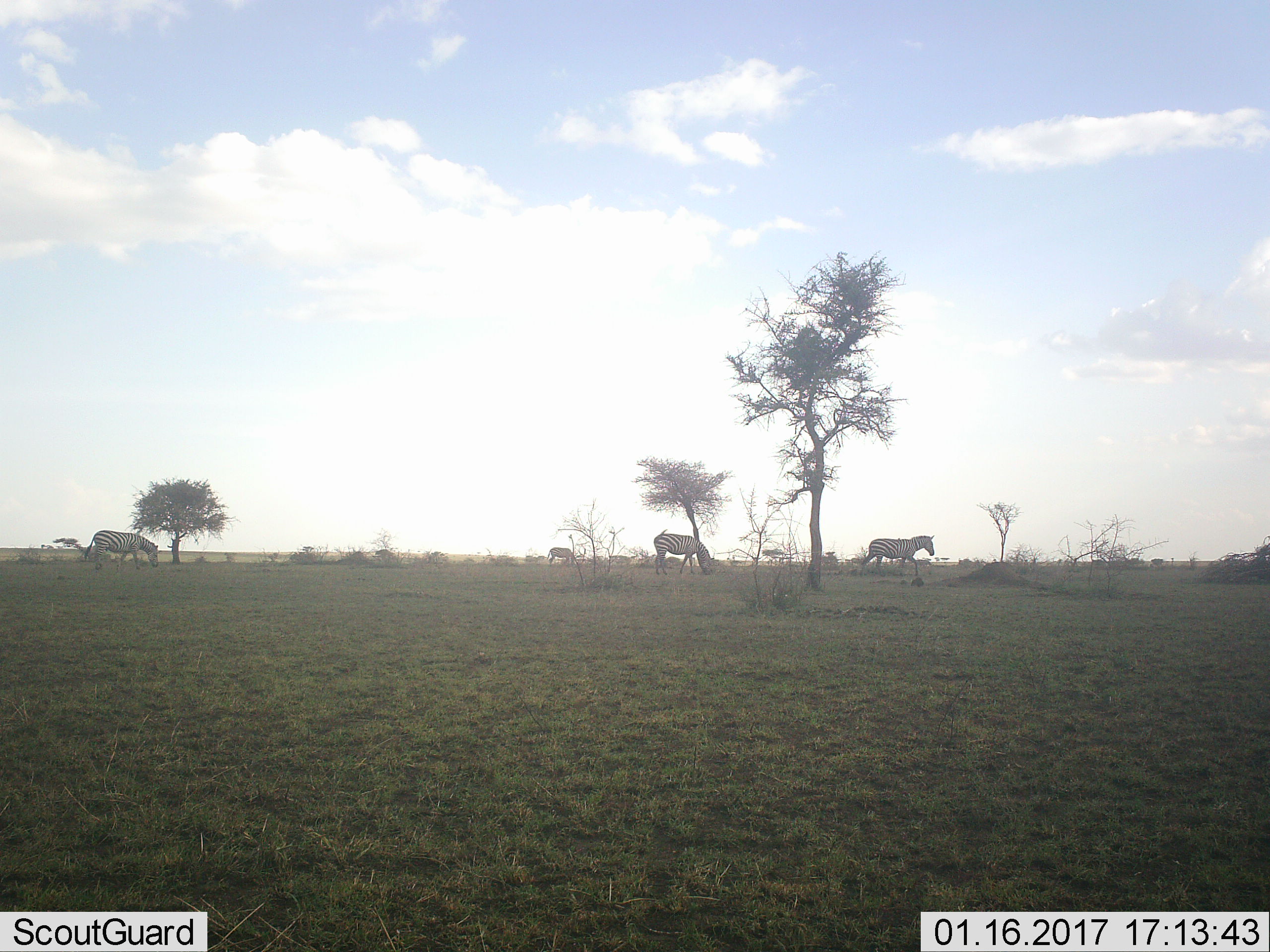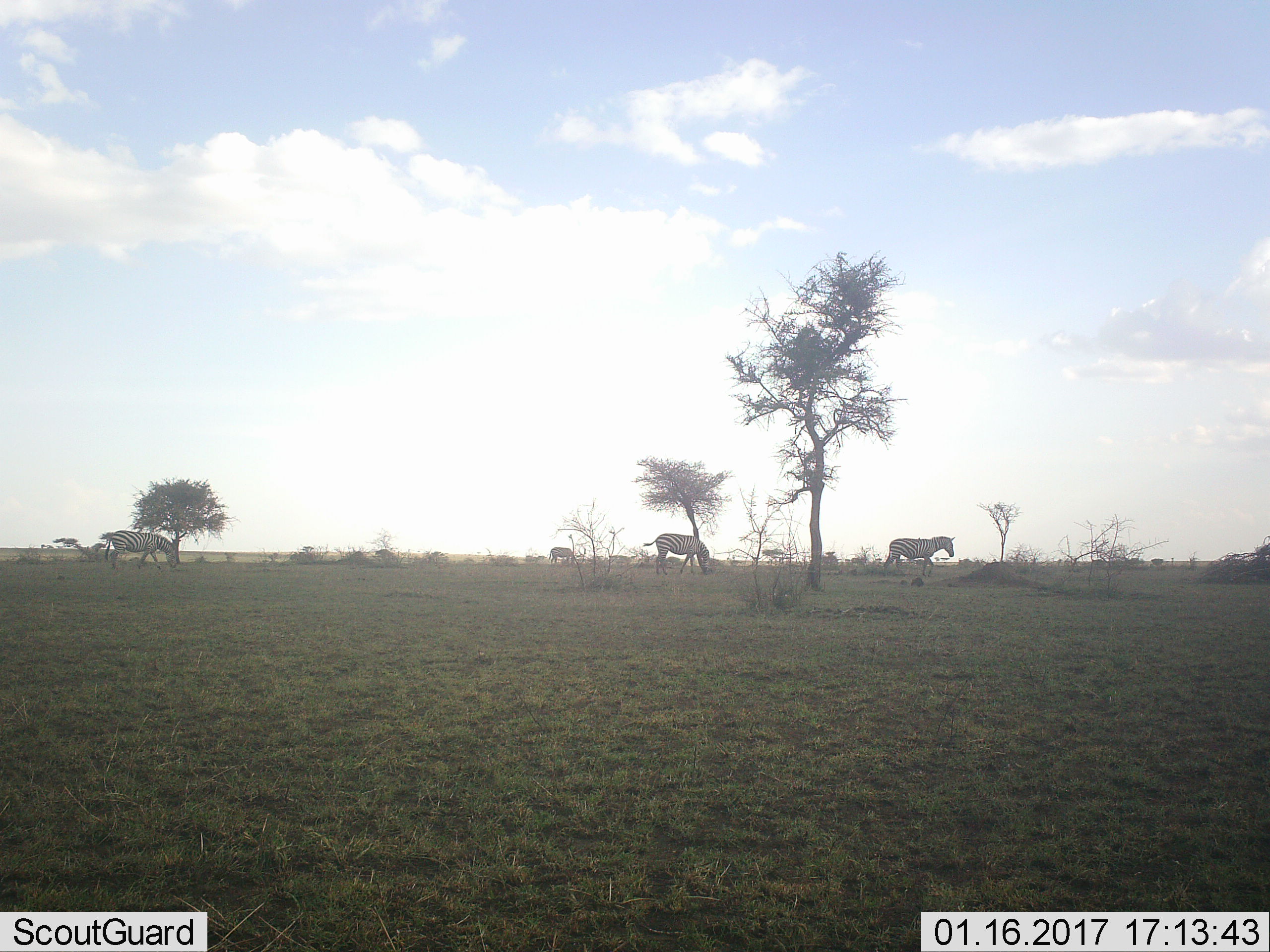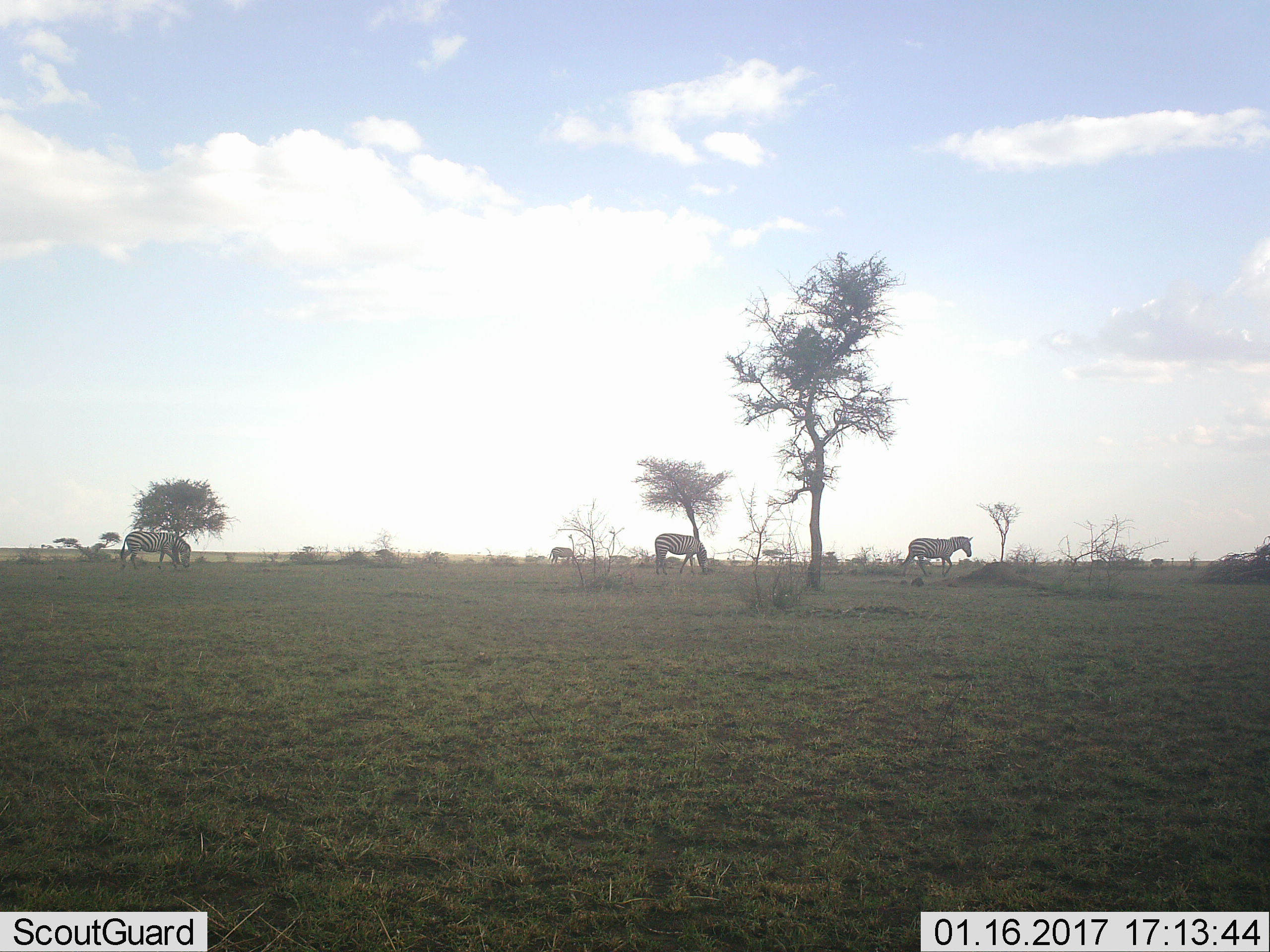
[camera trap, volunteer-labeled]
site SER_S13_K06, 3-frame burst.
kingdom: Animalia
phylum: Chordata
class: Mammalia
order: Perissodactyla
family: Equidae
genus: Equus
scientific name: Equus quagga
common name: plains zebra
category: zebraplains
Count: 4.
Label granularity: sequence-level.